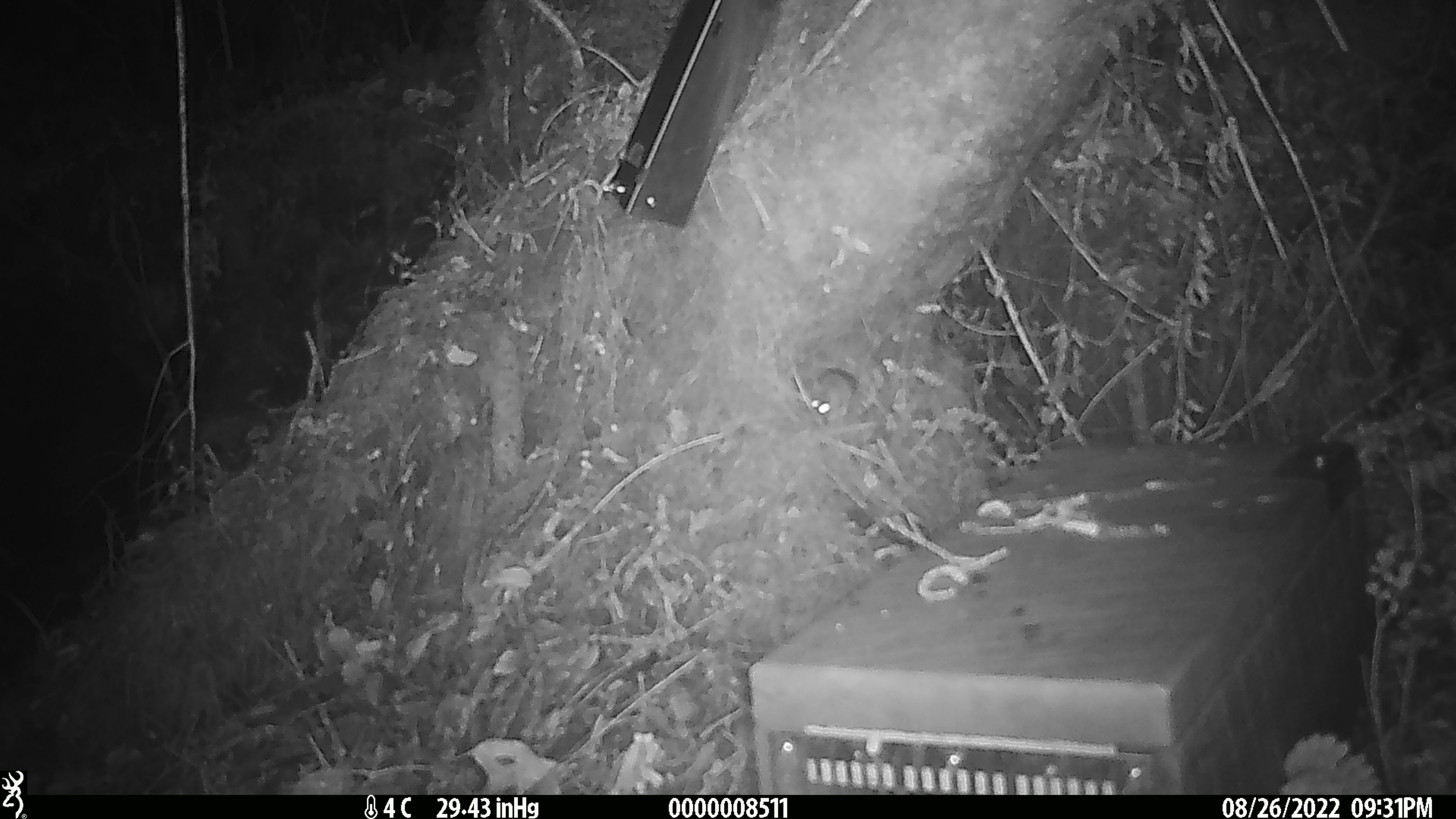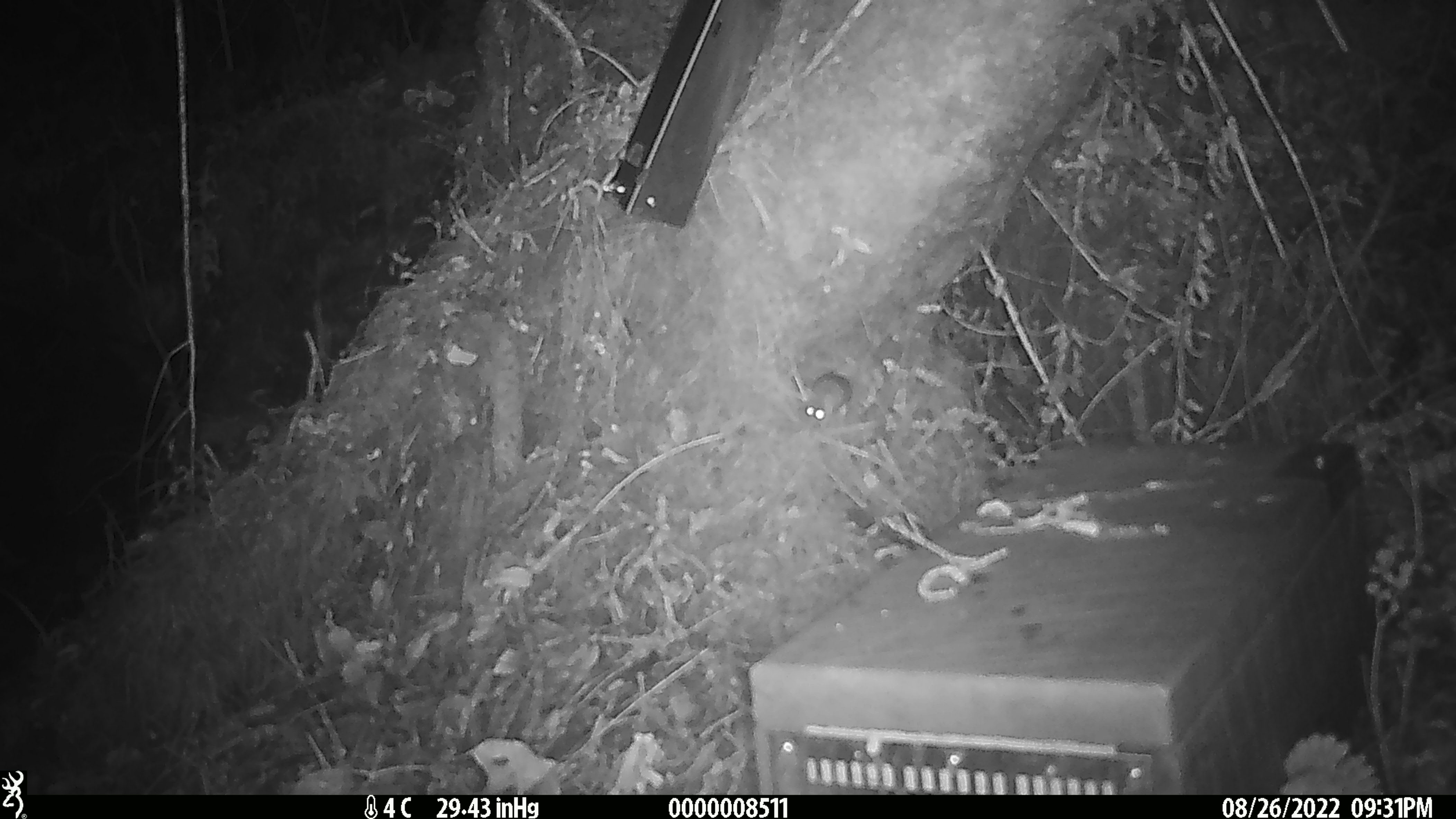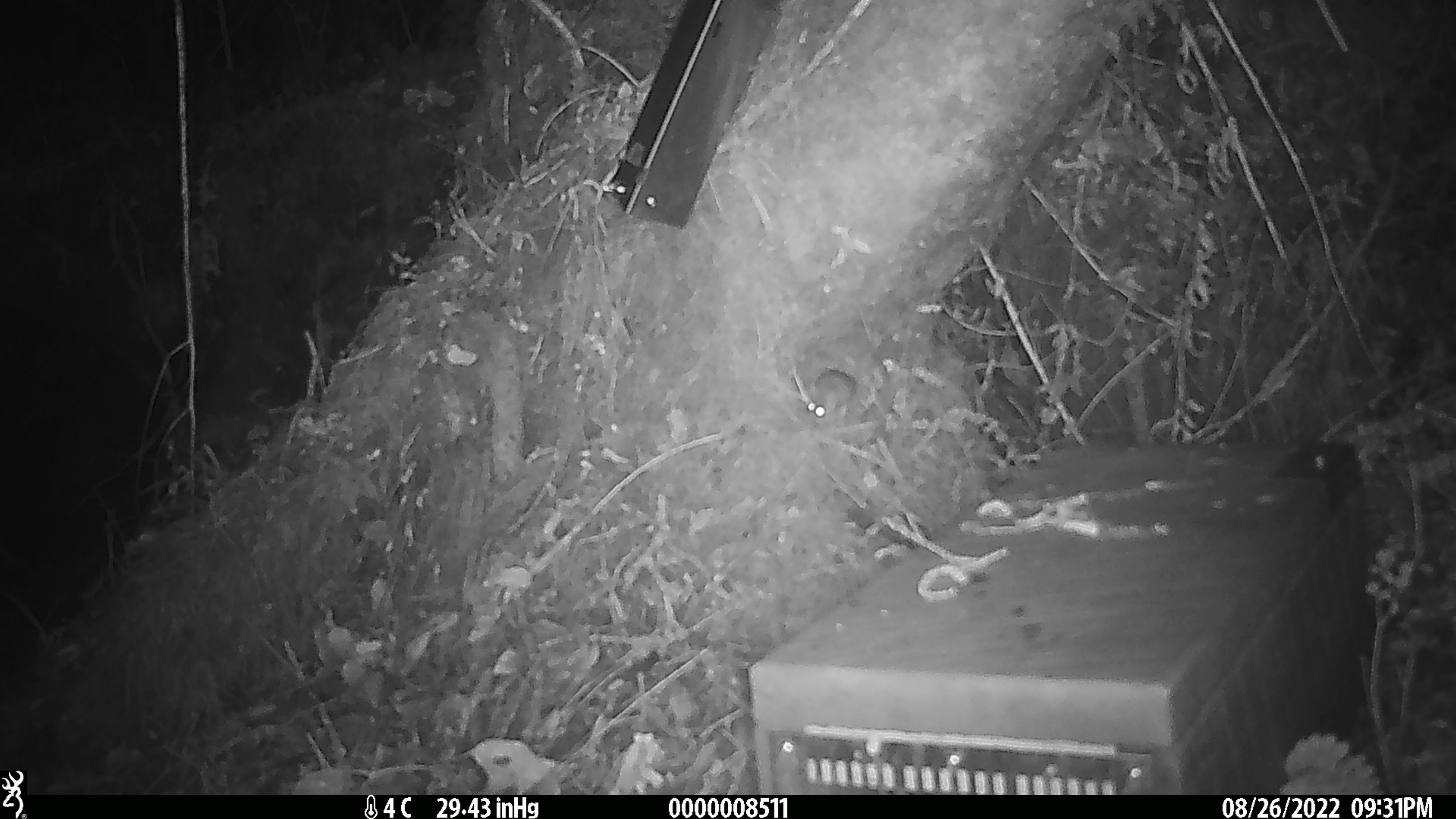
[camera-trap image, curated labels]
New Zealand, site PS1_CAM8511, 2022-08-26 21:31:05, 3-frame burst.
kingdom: Animalia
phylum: Chordata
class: Mammalia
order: Rodentia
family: Muridae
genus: Mus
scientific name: Mus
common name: mouse